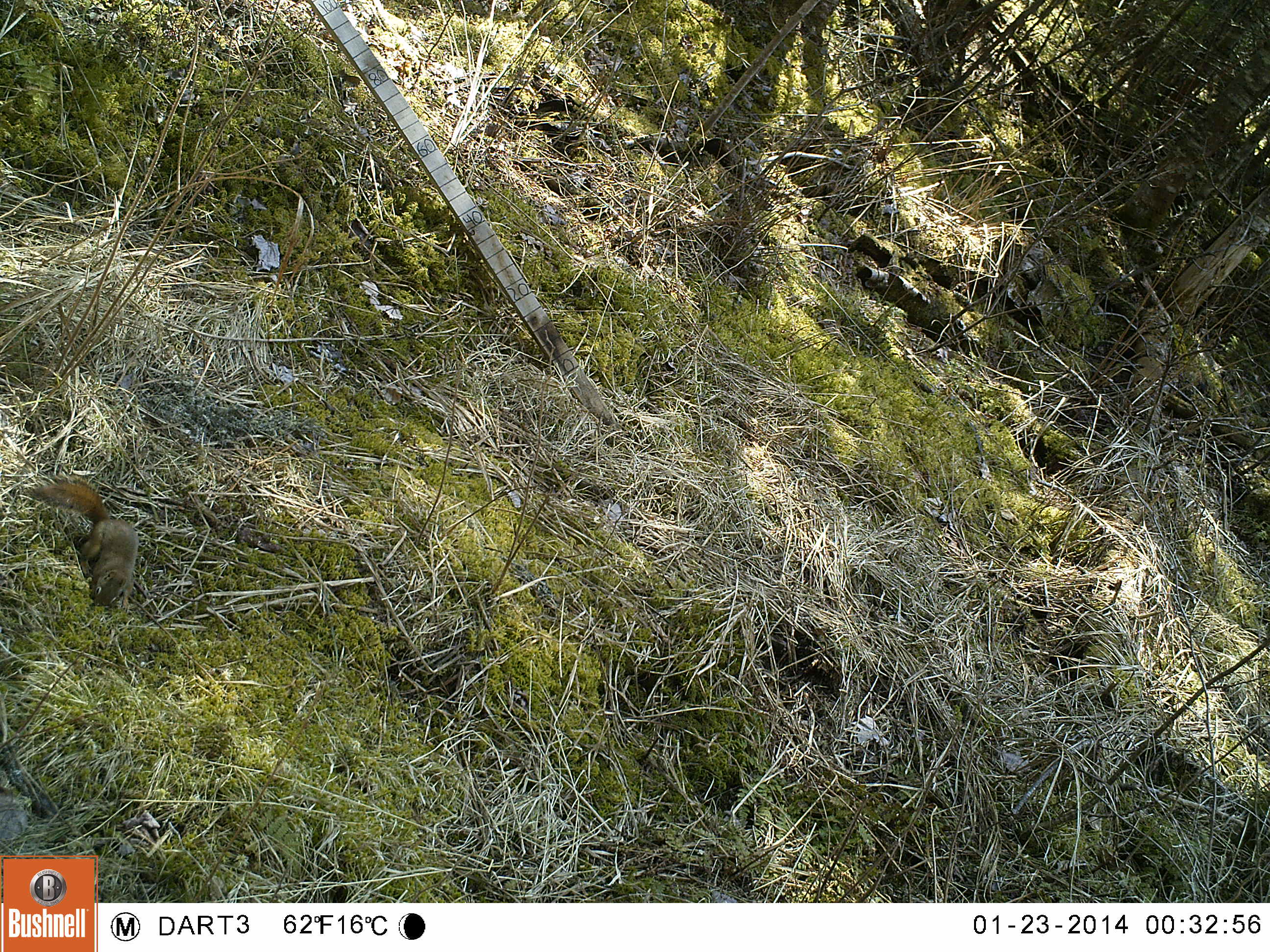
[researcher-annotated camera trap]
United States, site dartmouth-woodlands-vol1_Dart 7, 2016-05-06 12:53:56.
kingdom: Animalia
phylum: Chordata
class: Mammalia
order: Rodentia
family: Sciuridae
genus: Tamiasciurus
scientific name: Tamiasciurus hudsonicus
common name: red squirrel